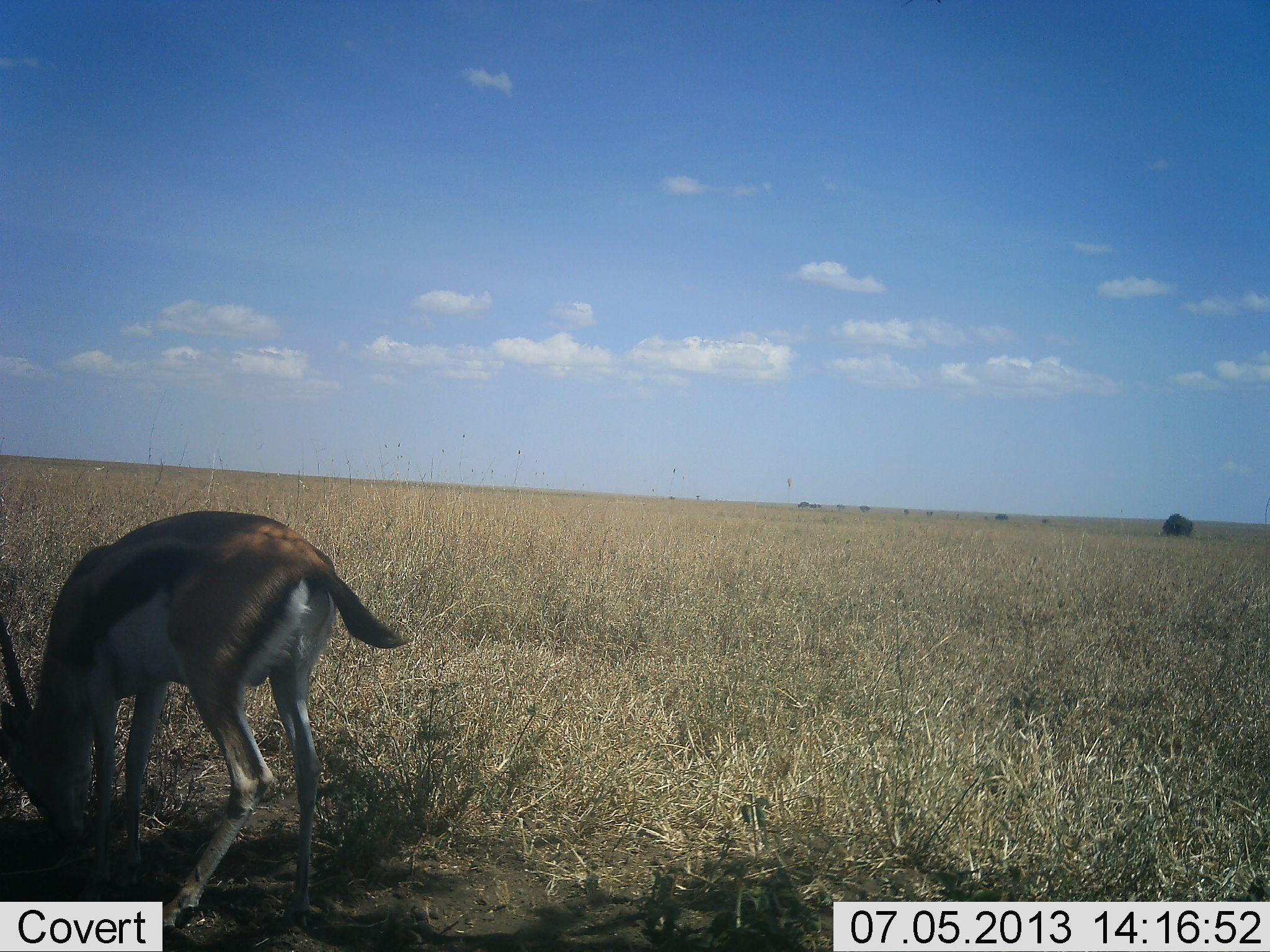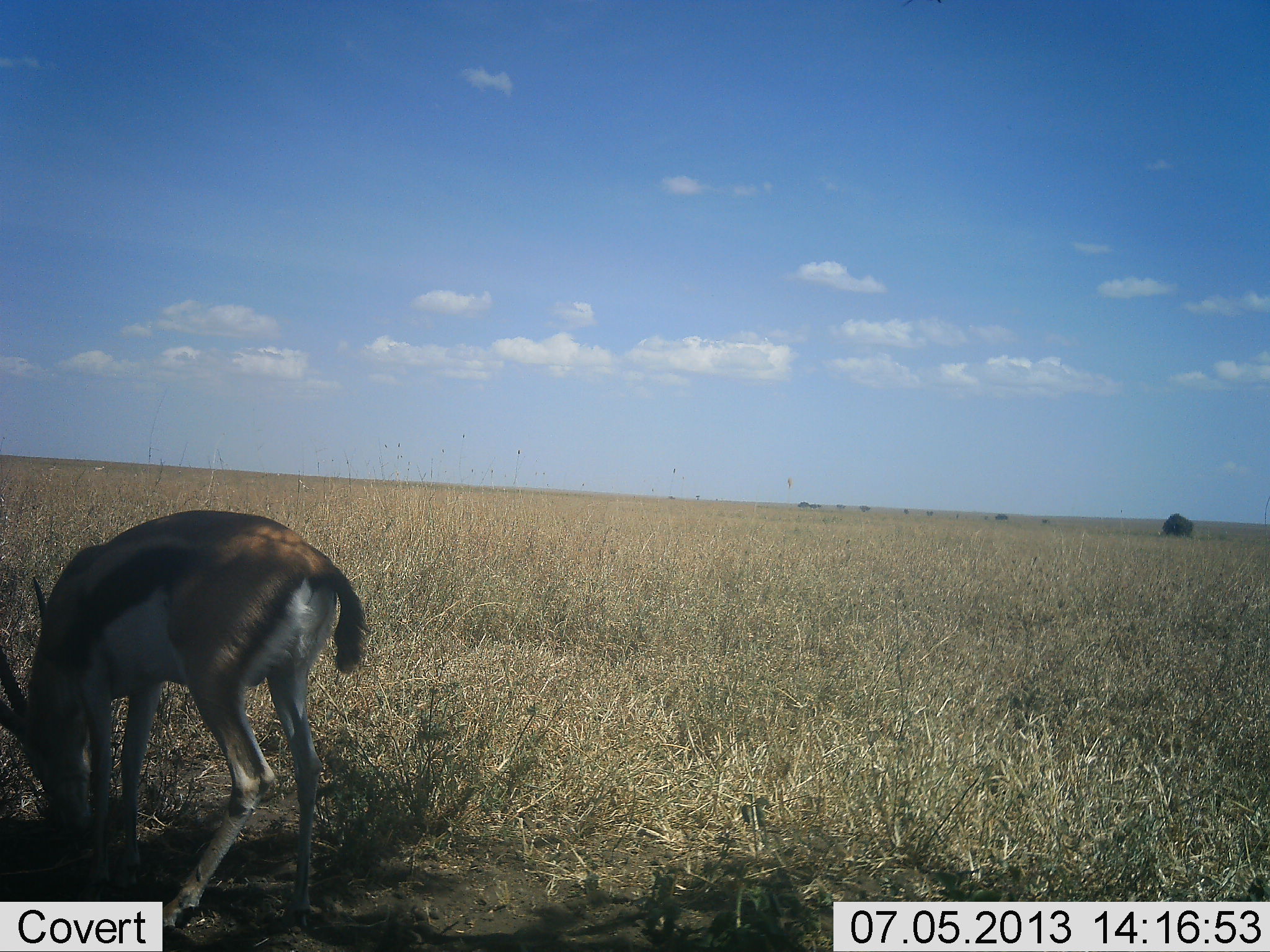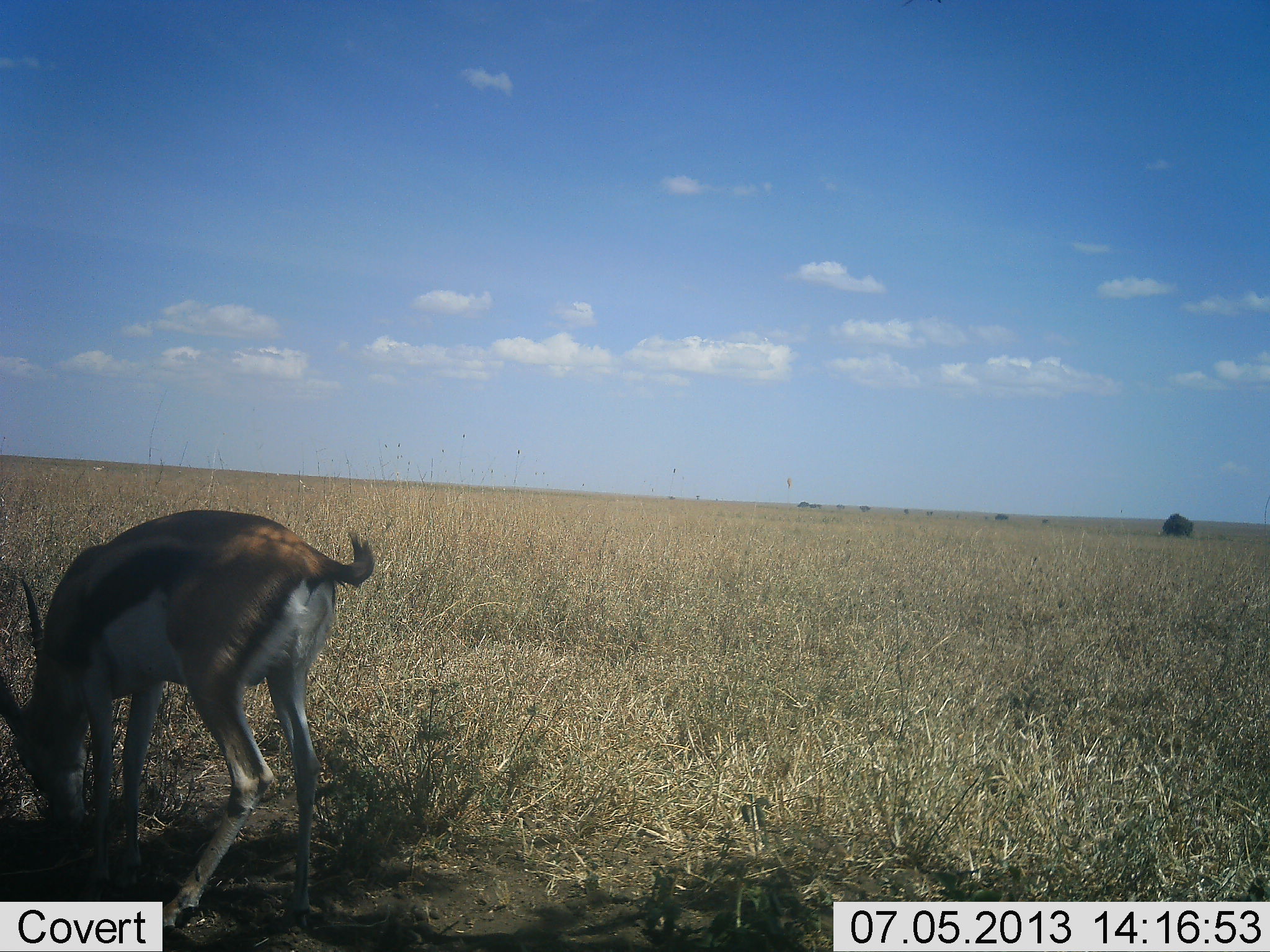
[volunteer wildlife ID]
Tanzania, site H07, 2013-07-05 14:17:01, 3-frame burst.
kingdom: Animalia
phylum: Chordata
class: Mammalia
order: Artiodactyla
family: Bovidae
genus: Eudorcas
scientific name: Eudorcas thomsonii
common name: thomson's gazelle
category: gazellethomsons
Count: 1.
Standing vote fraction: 20%.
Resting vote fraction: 0%.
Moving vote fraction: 0%.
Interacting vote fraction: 0%.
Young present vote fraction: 0%.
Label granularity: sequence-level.